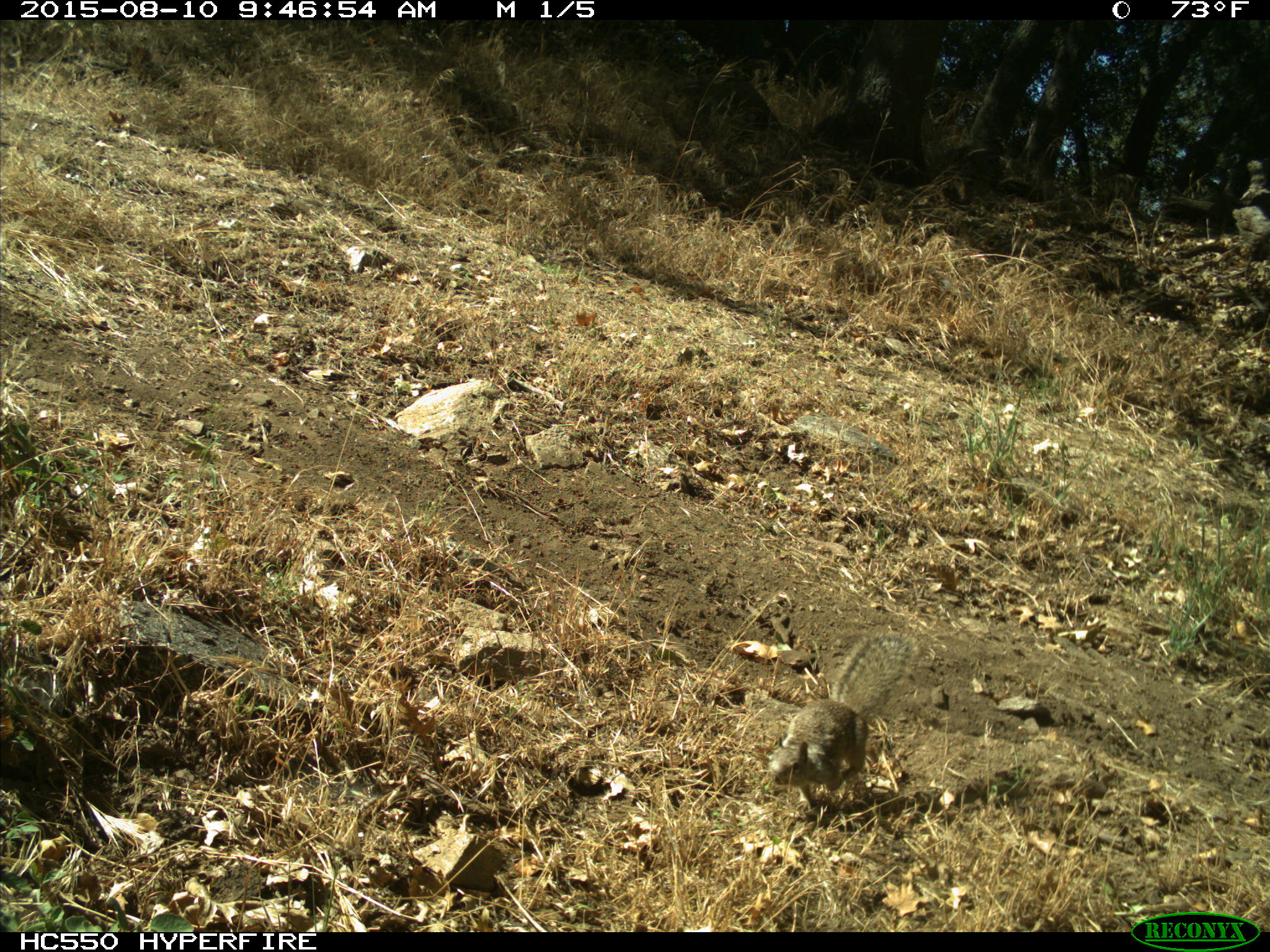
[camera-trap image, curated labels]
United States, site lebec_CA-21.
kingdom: Animalia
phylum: Chordata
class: Mammalia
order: Rodentia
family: Sciuridae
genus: Otospermophilus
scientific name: Otospermophilus beecheyi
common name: california ground squirrel